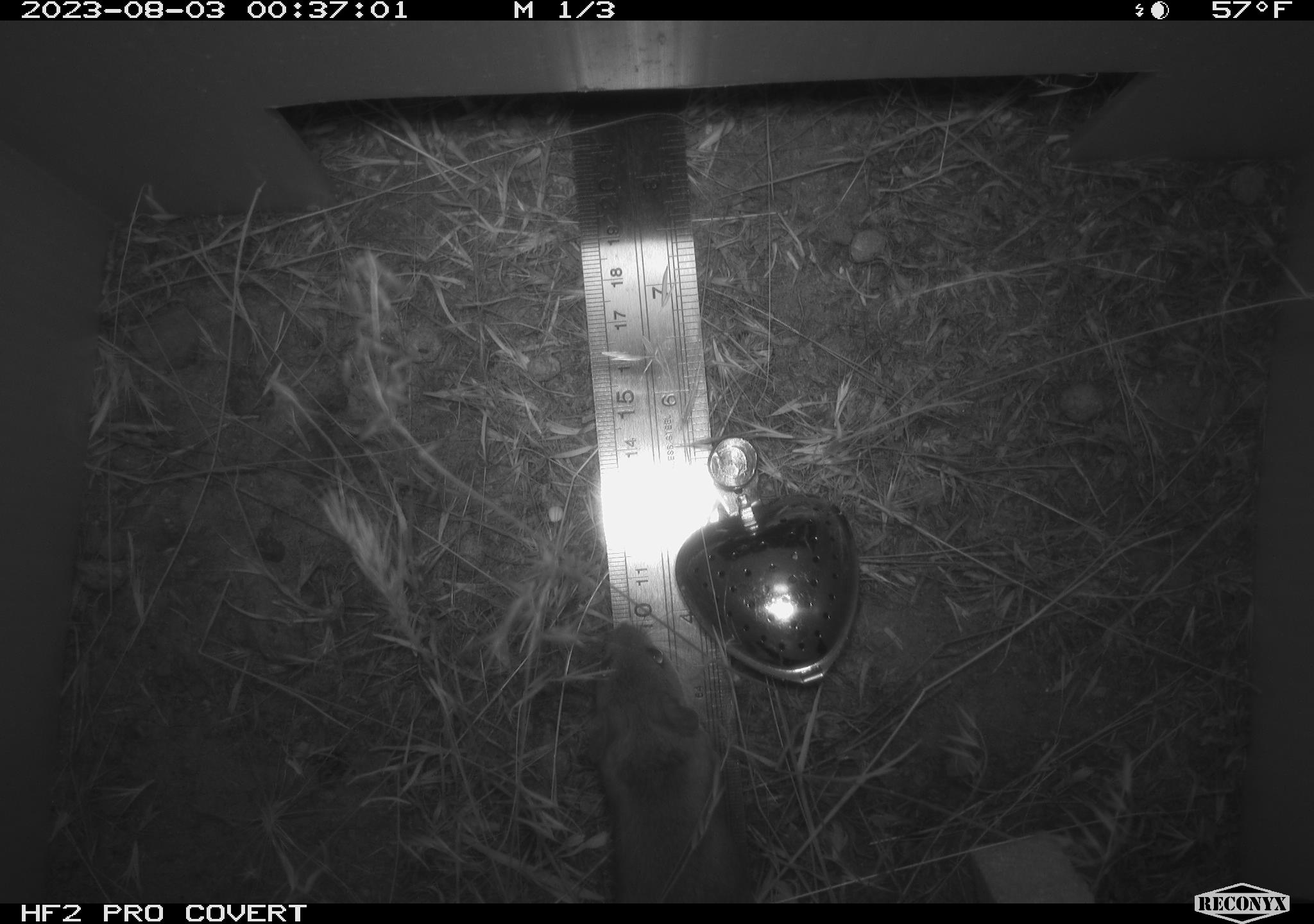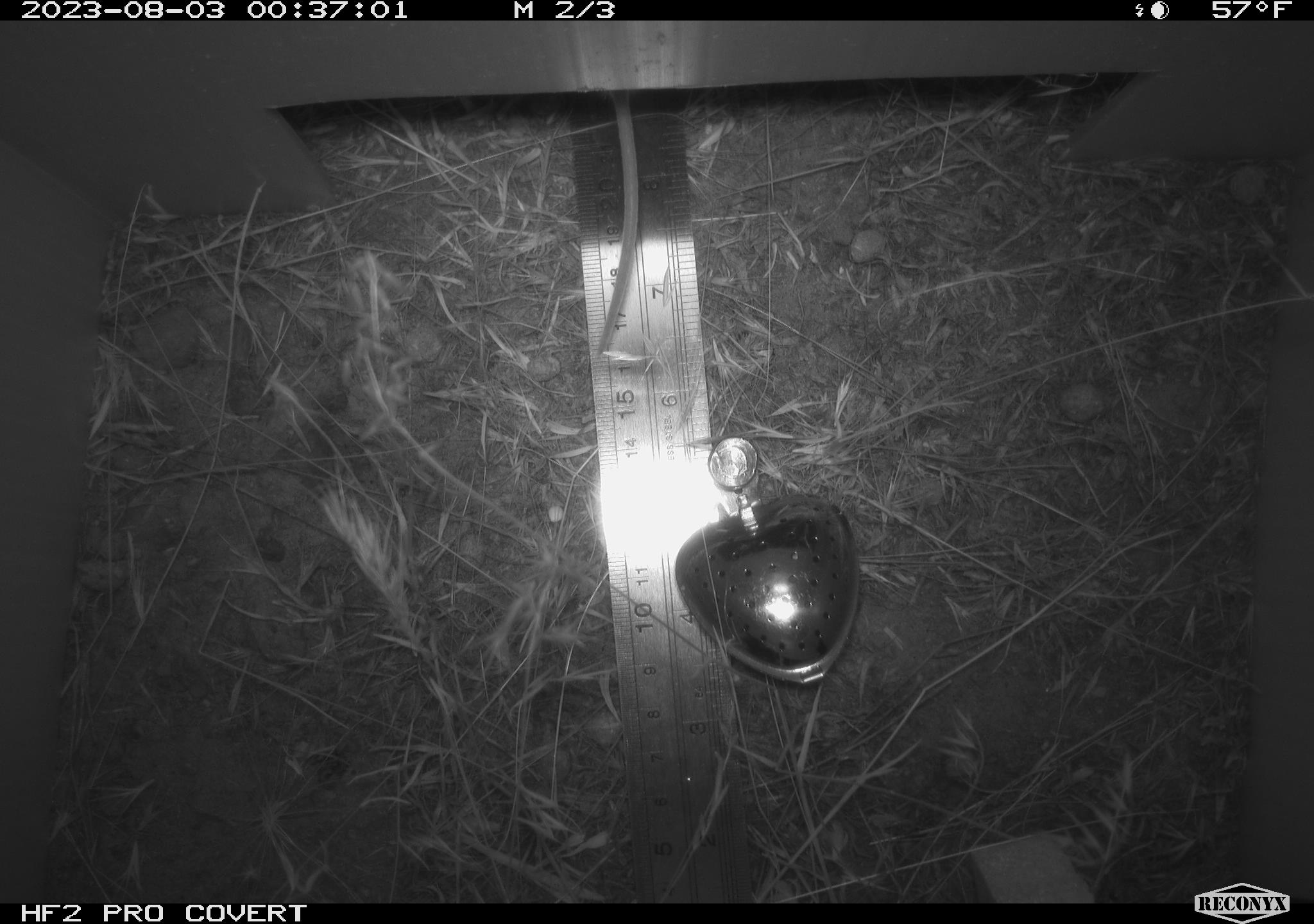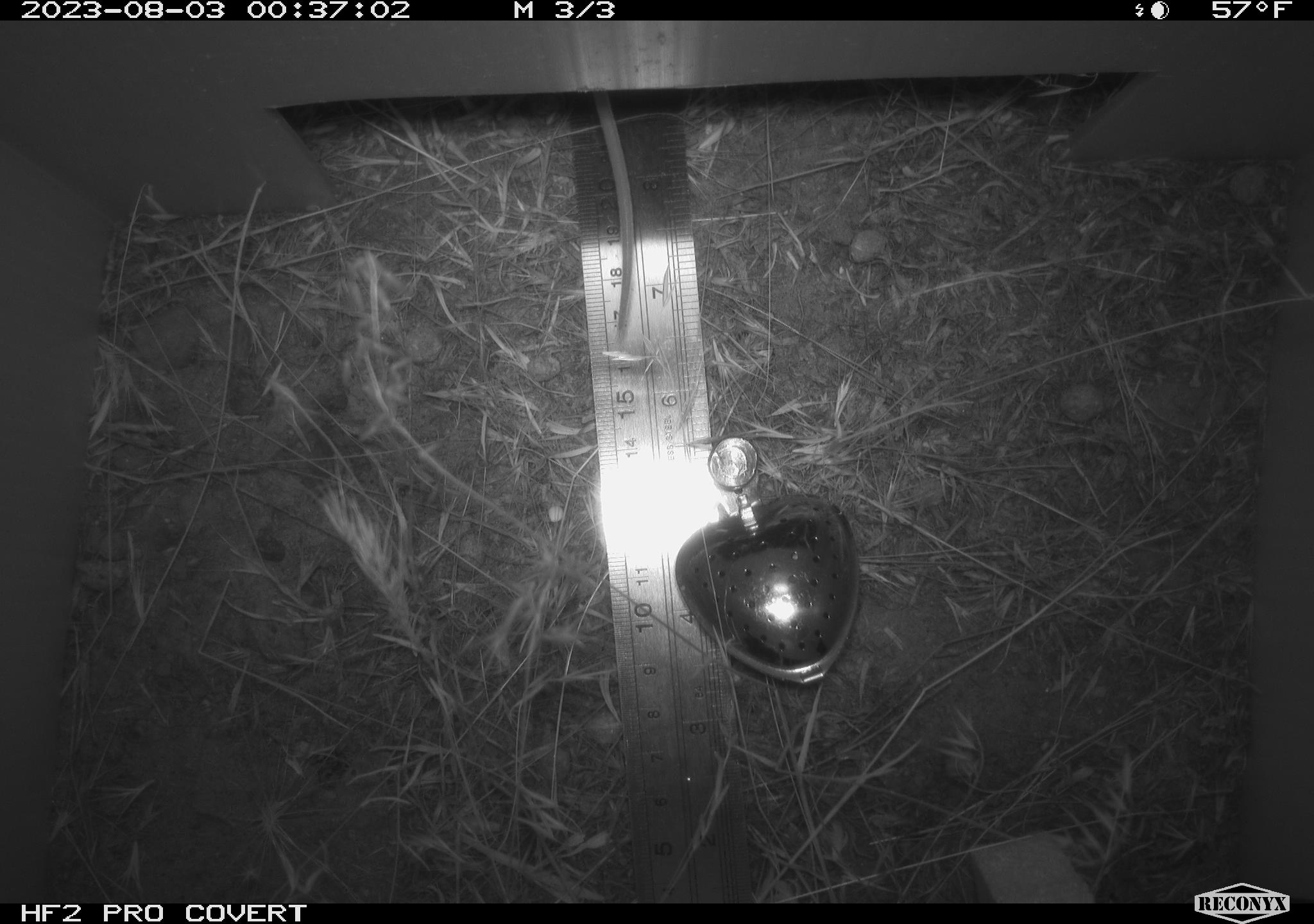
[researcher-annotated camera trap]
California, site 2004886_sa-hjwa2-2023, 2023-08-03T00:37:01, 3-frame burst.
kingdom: Animalia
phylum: Chordata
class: Mammalia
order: Rodentia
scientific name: Rodentia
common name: mouse species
Mouse species (Rodentia).